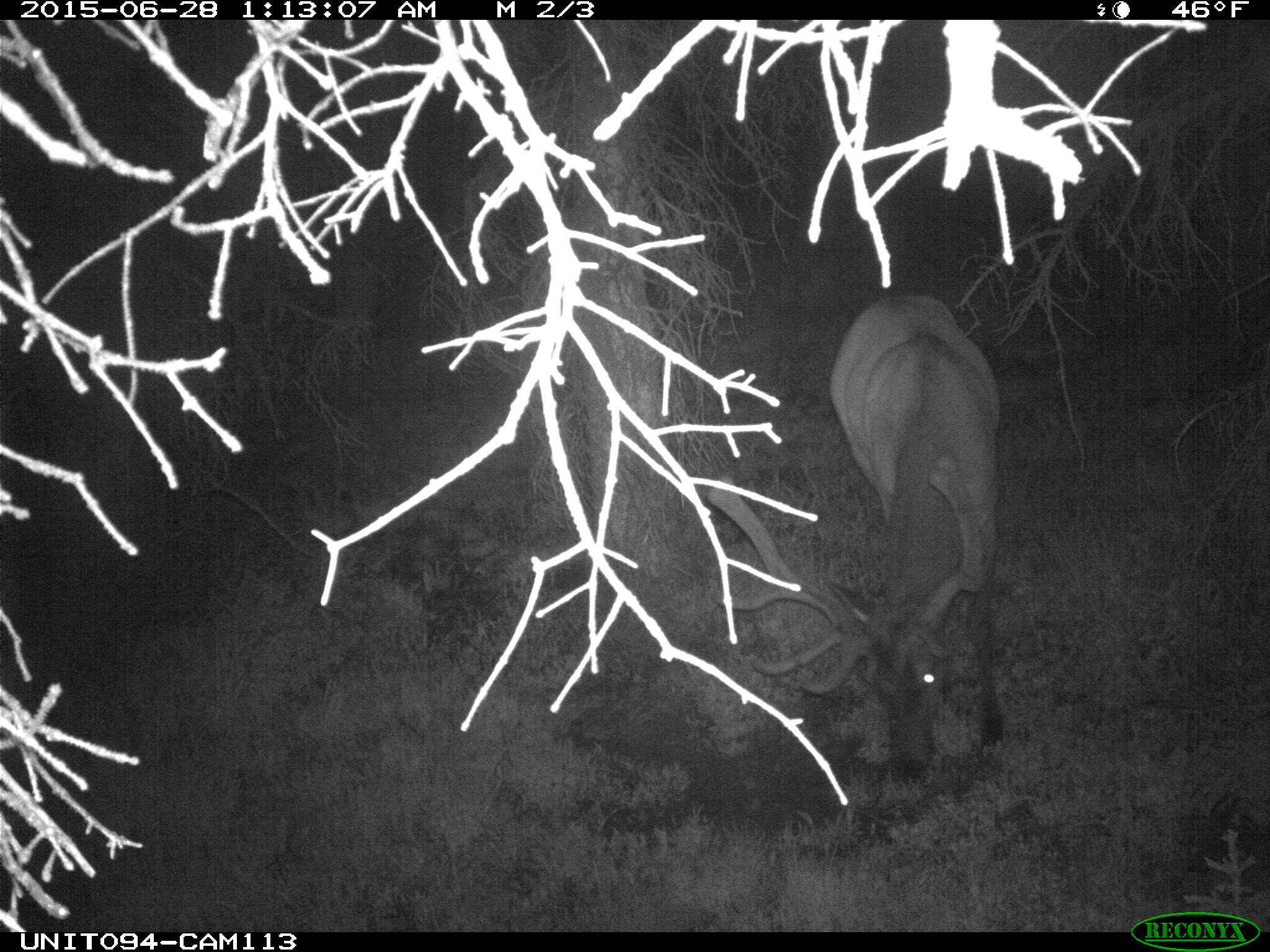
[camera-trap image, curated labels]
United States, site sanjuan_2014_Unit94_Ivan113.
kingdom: Animalia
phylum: Chordata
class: Mammalia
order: Artiodactyla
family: Cervidae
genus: Cervus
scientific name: Cervus elaphus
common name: red deer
Cervus elaphus (red deer).